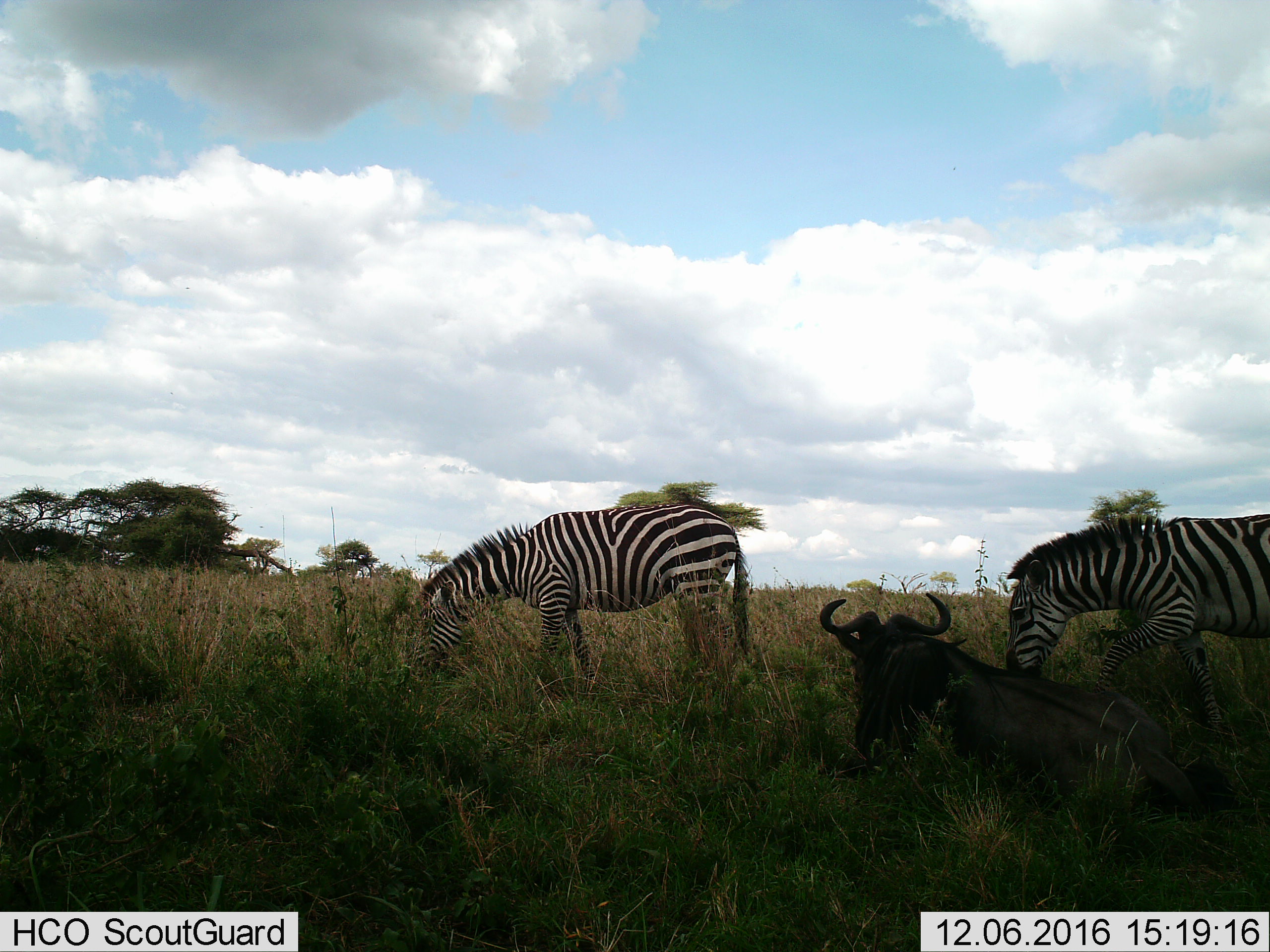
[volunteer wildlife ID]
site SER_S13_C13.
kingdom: Animalia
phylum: Chordata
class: Mammalia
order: Artiodactyla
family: Bovidae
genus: Connochaetes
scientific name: Connochaetes taurinus taurinus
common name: blue wildebeest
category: wildebeestblue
Wildebeestblue (blue wildebeest) (Connochaetes taurinus taurinus), count 1. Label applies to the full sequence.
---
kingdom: Animalia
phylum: Chordata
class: Mammalia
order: Perissodactyla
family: Equidae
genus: Equus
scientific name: Equus quagga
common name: plains zebra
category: zebraplains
Zebraplains (plains zebra) (Equus quagga), count 2. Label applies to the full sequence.